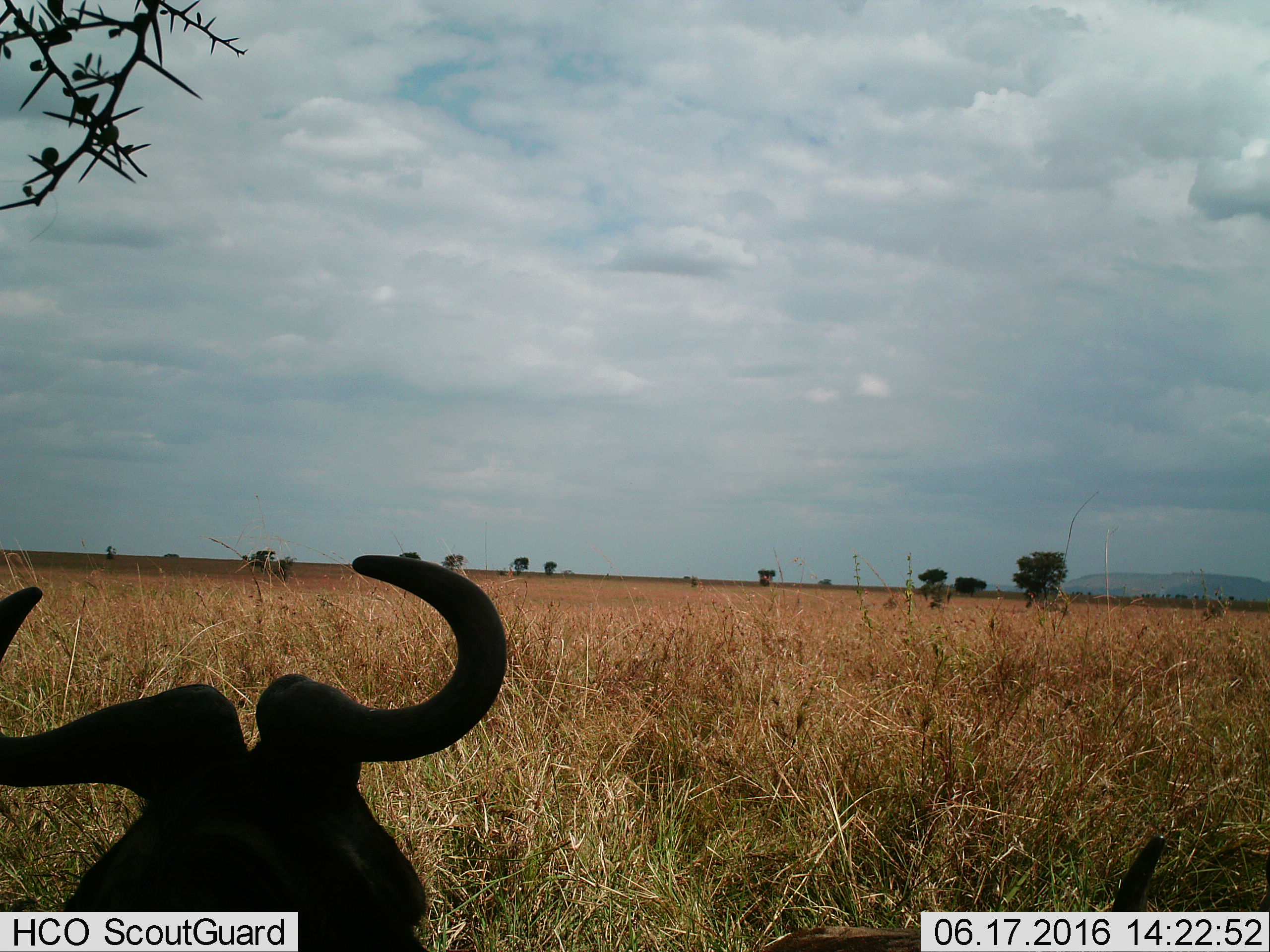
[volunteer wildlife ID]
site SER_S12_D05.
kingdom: Animalia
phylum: Chordata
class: Mammalia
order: Artiodactyla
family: Bovidae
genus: Alcelaphus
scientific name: Alcelaphus buselaphus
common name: hartebeest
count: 1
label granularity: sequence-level